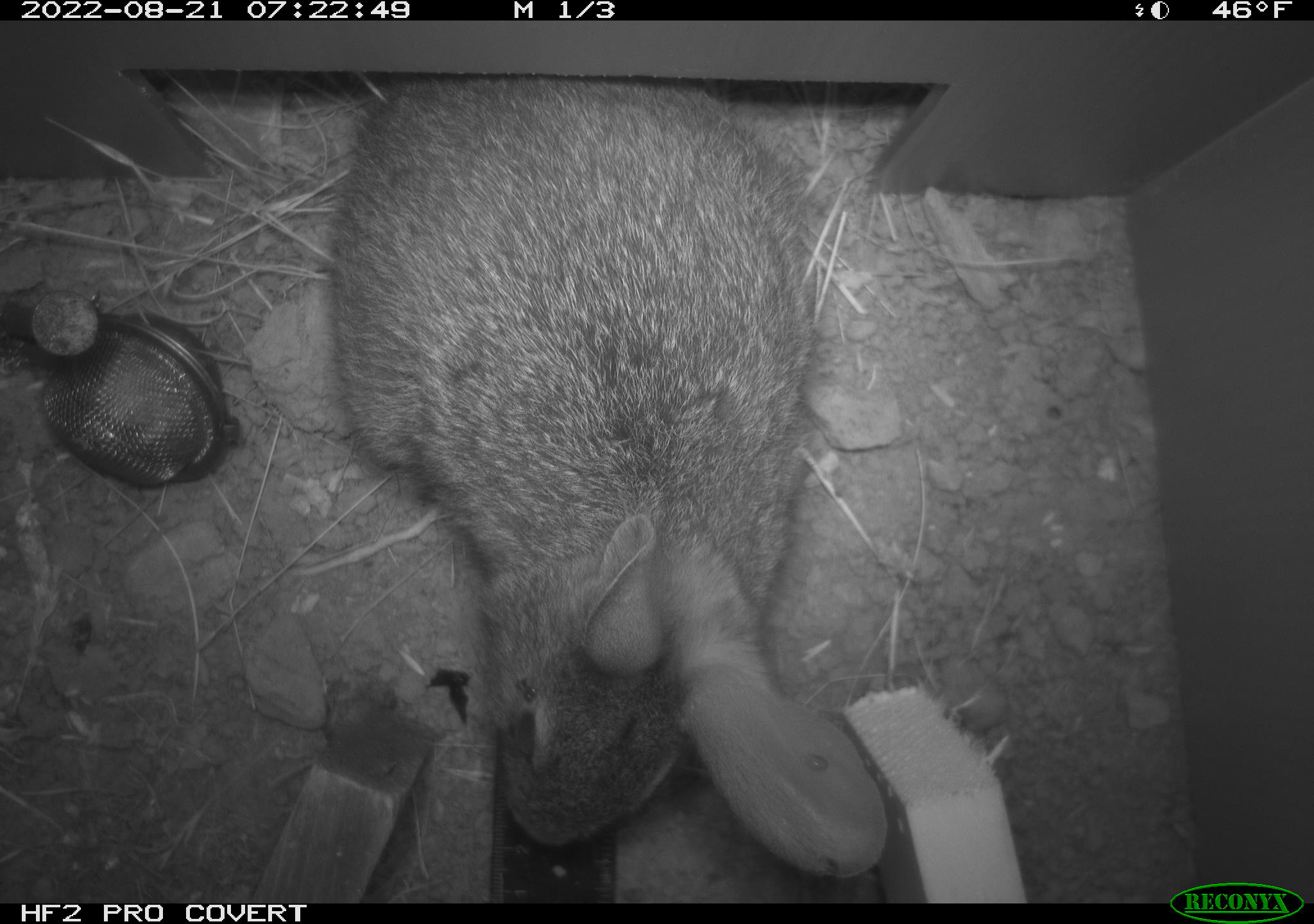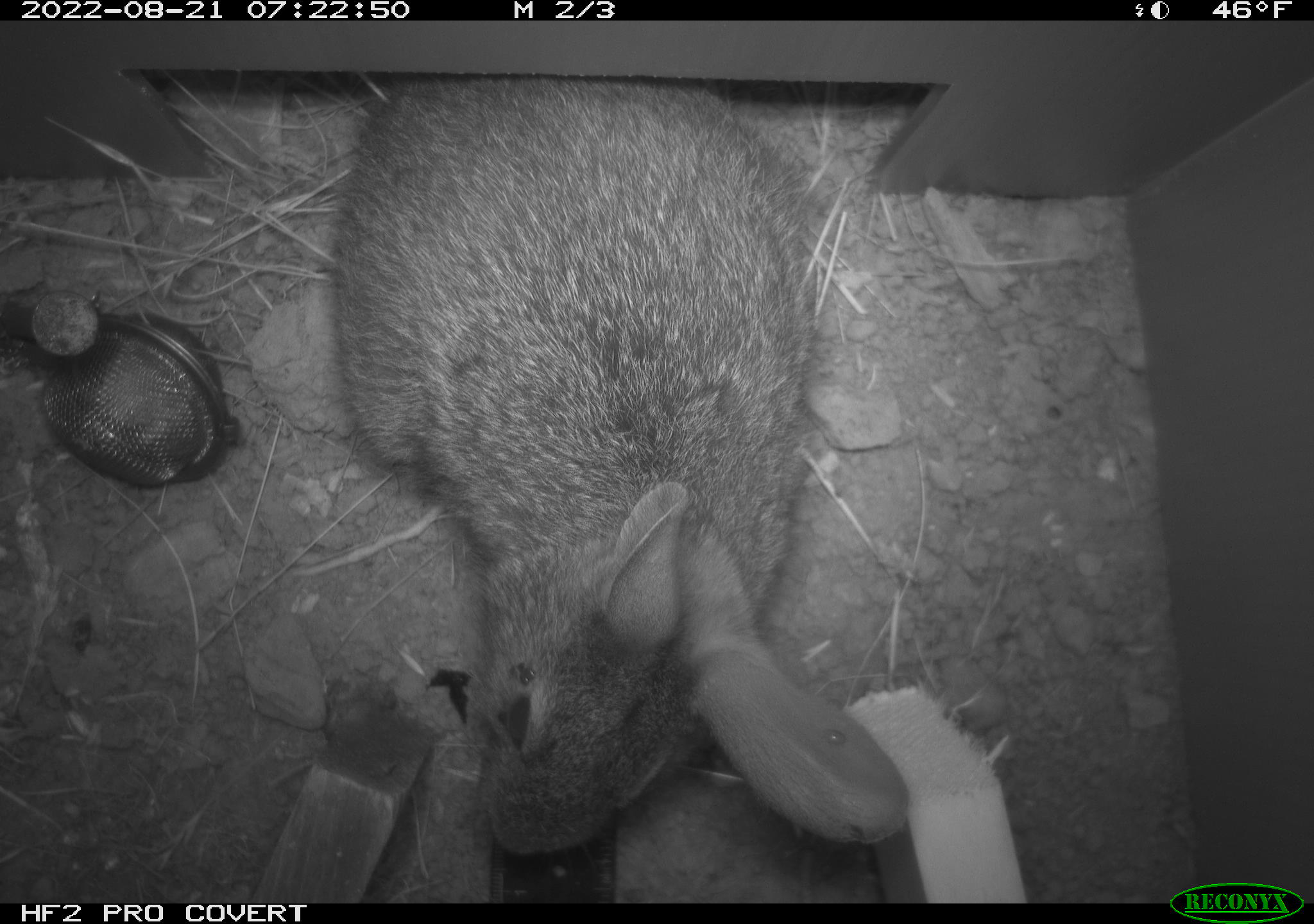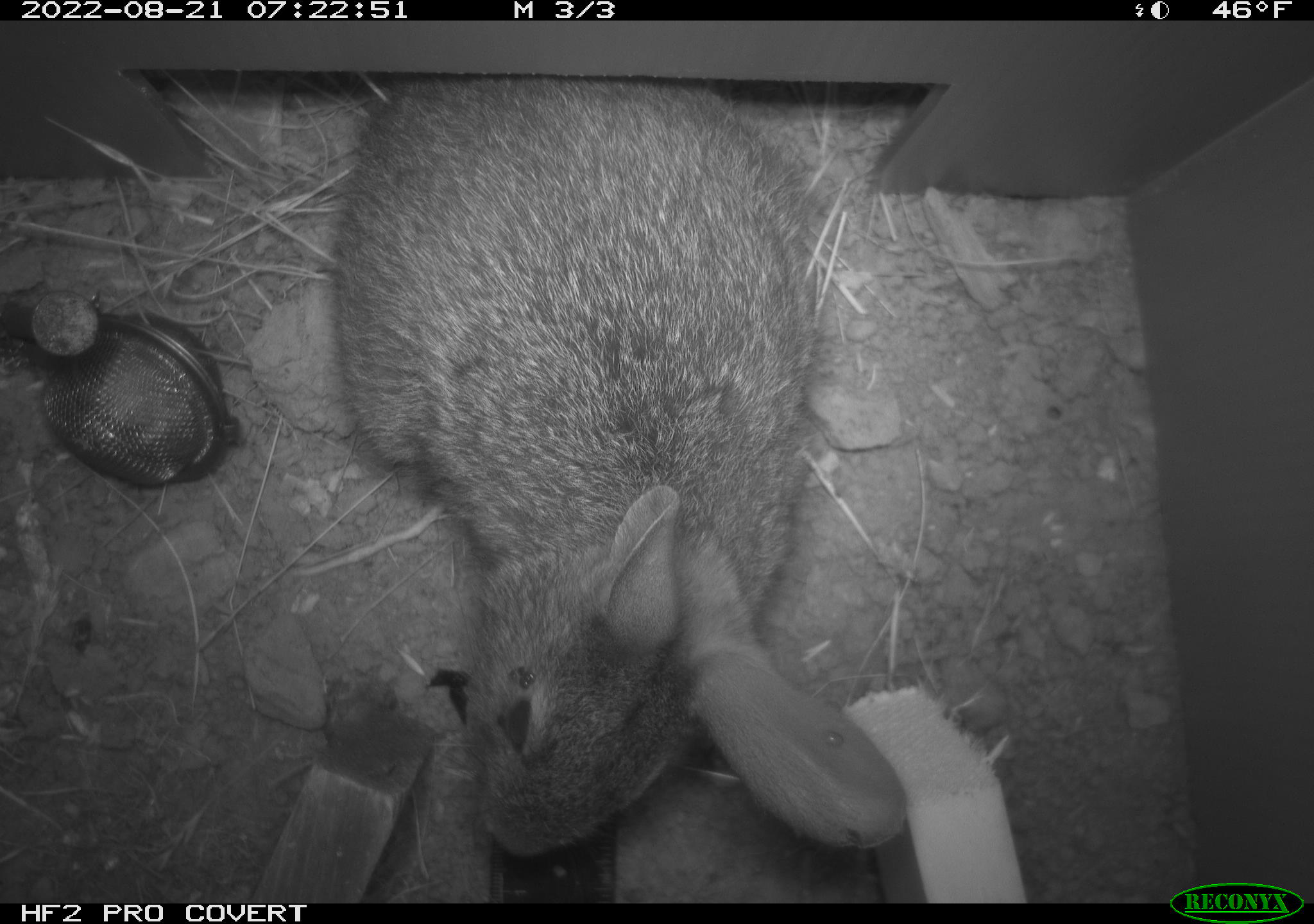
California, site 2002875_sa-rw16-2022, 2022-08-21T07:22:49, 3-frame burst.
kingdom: Animalia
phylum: Chordata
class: Mammalia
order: Lagomorpha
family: Leporidae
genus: Sylvilagus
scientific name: Sylvilagus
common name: cottontail rabbits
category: sylvilagus species